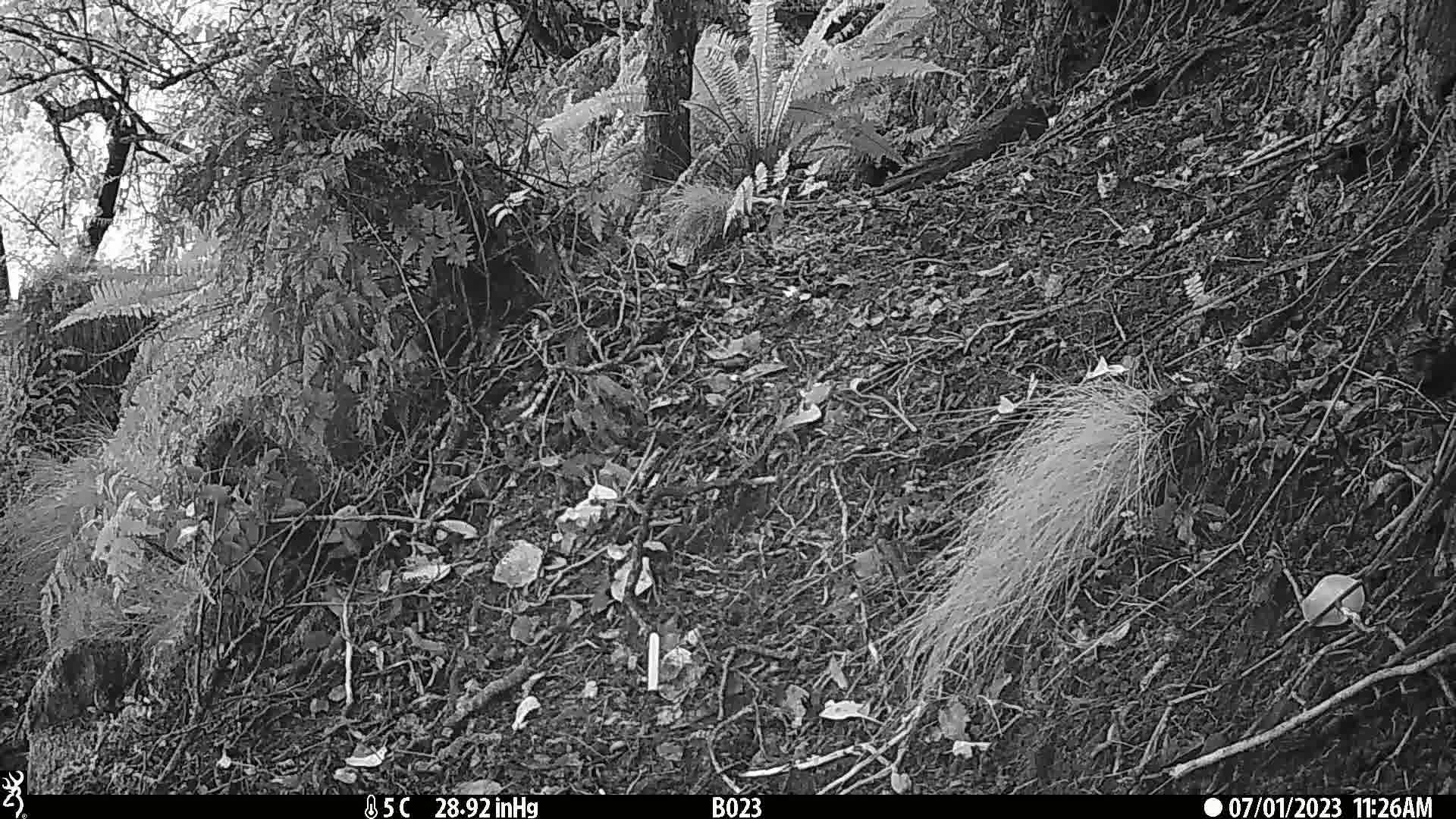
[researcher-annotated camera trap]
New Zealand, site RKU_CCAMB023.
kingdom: Animalia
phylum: Chordata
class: Aves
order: Passeriformes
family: Prunellidae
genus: Prunella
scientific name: Prunella modularis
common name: dunnock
Dunnock (Prunella modularis).